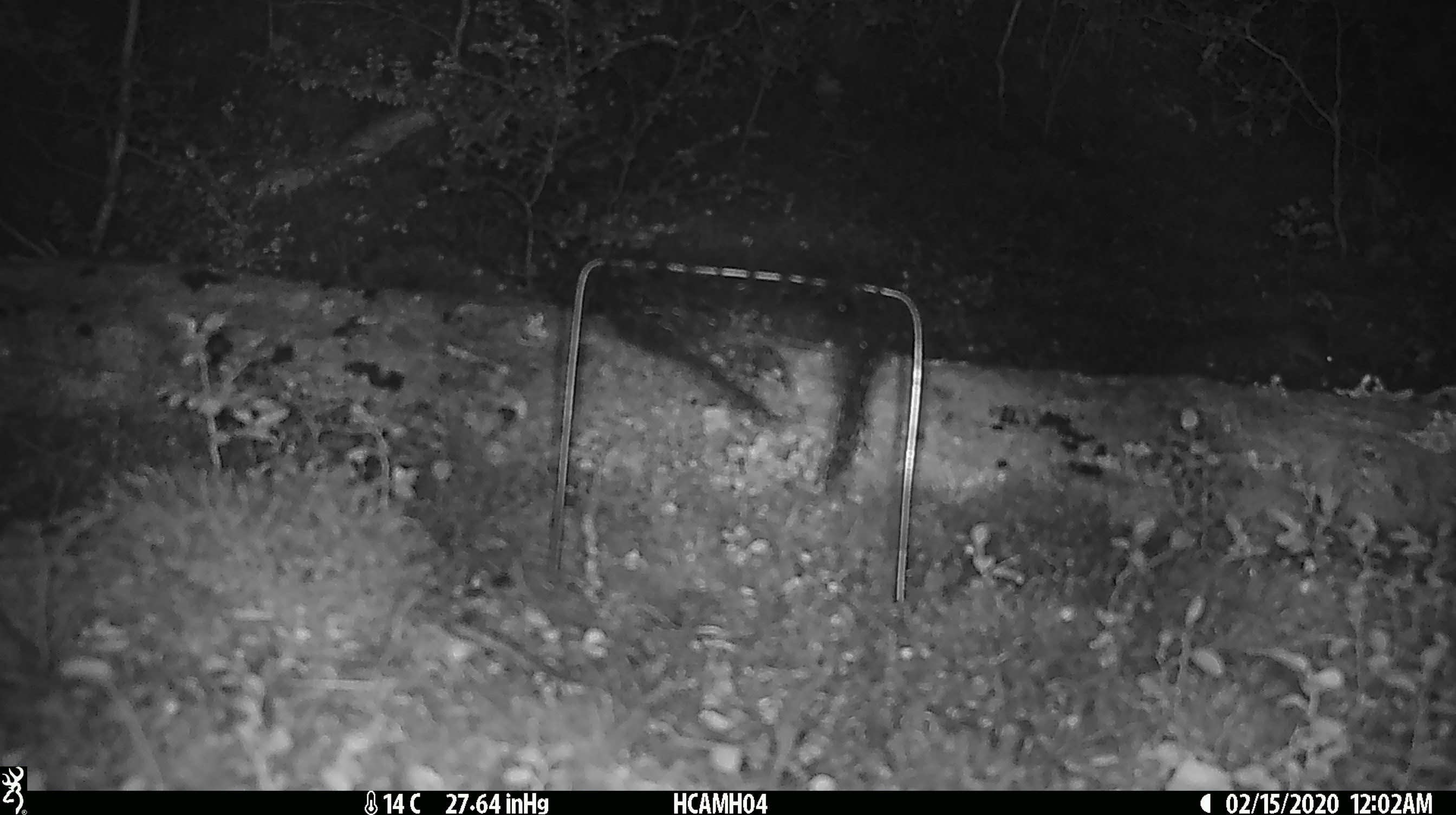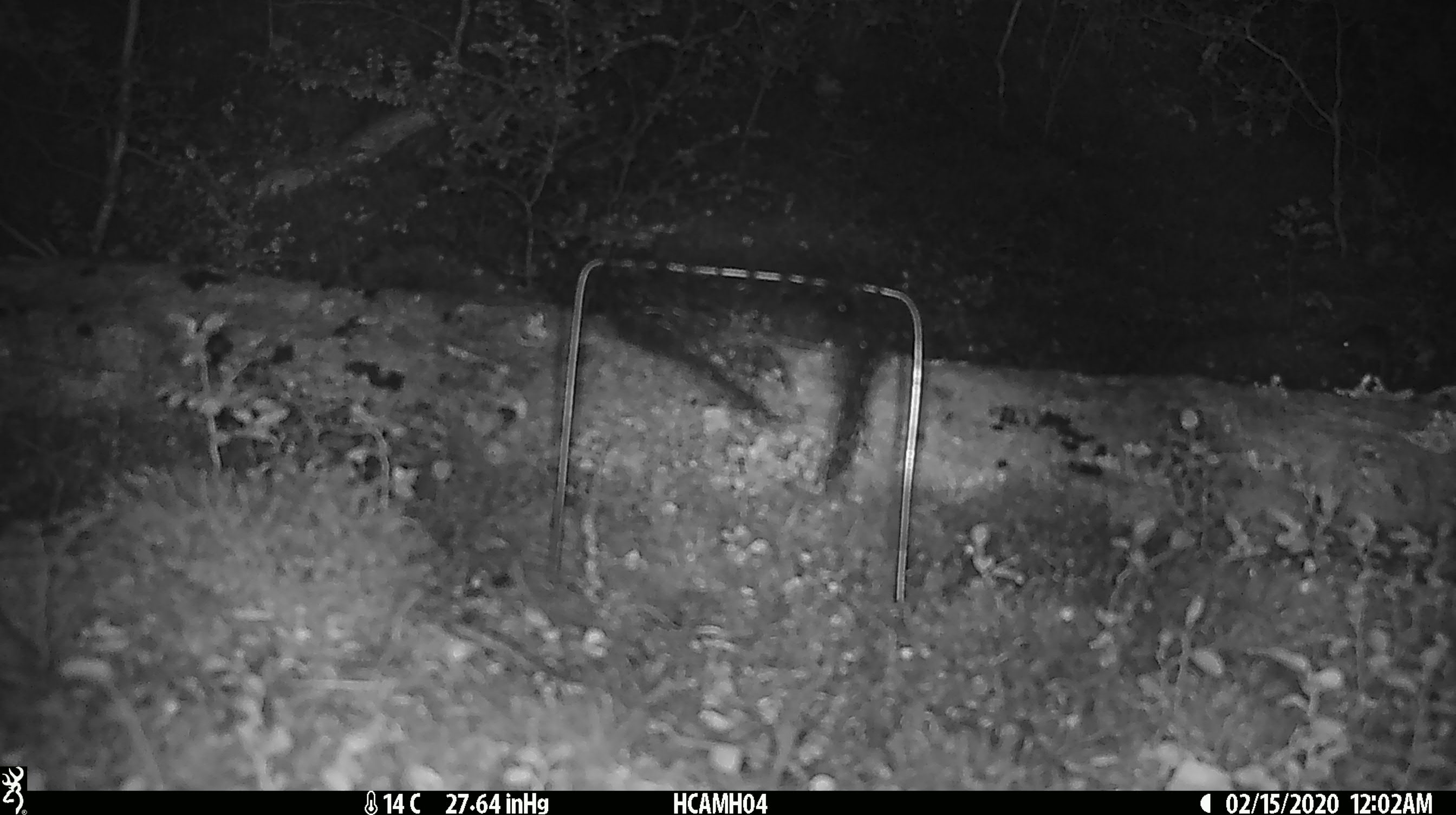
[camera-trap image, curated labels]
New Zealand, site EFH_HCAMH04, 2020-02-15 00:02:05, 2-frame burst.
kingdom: Animalia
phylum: Chordata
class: Mammalia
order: Rodentia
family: Muridae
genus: Mus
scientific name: Mus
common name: mouse